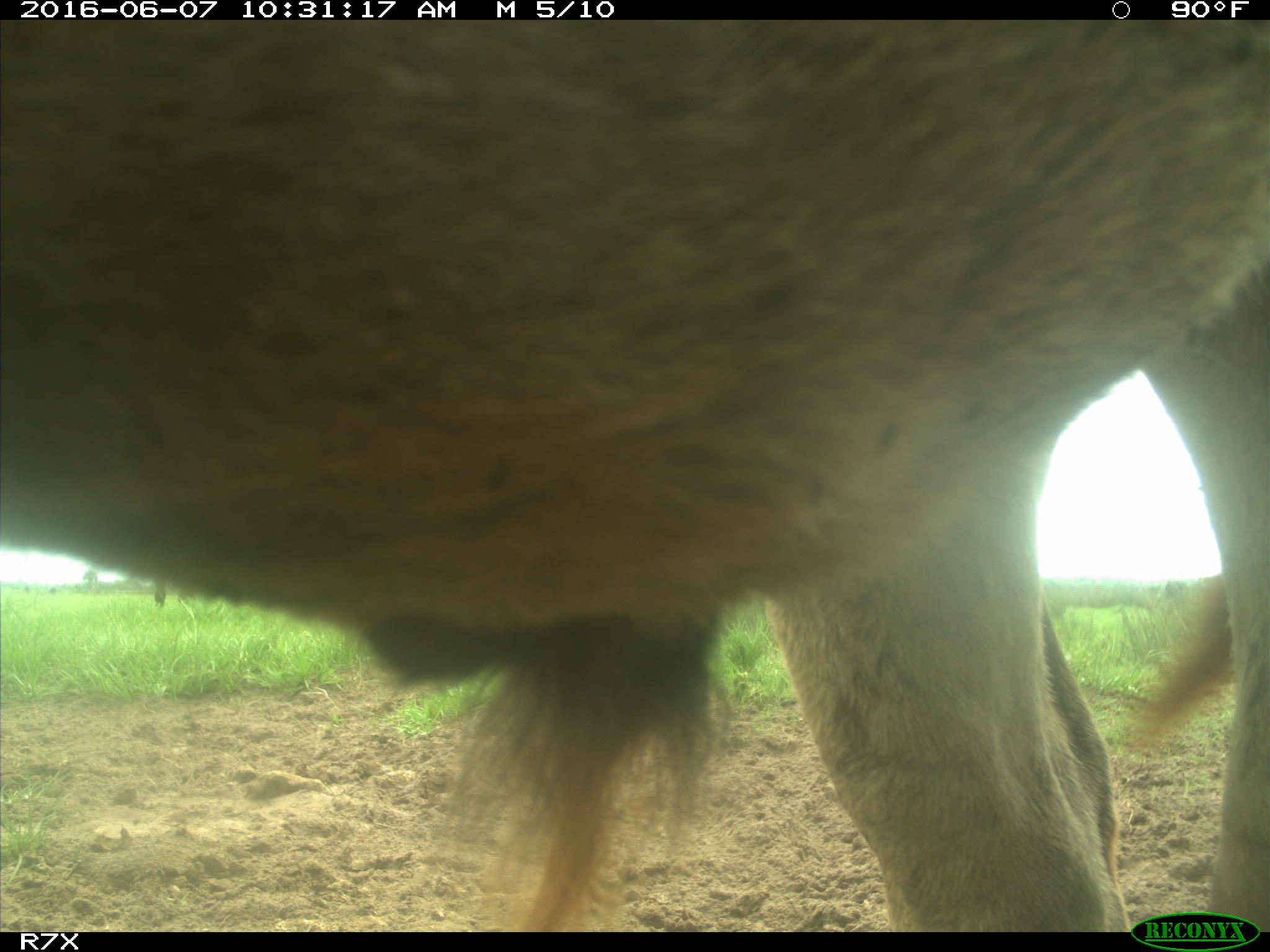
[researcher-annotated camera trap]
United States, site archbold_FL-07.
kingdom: Animalia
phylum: Chordata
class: Mammalia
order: Artiodactyla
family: Bovidae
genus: Bos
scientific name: Bos taurus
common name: domestic cow